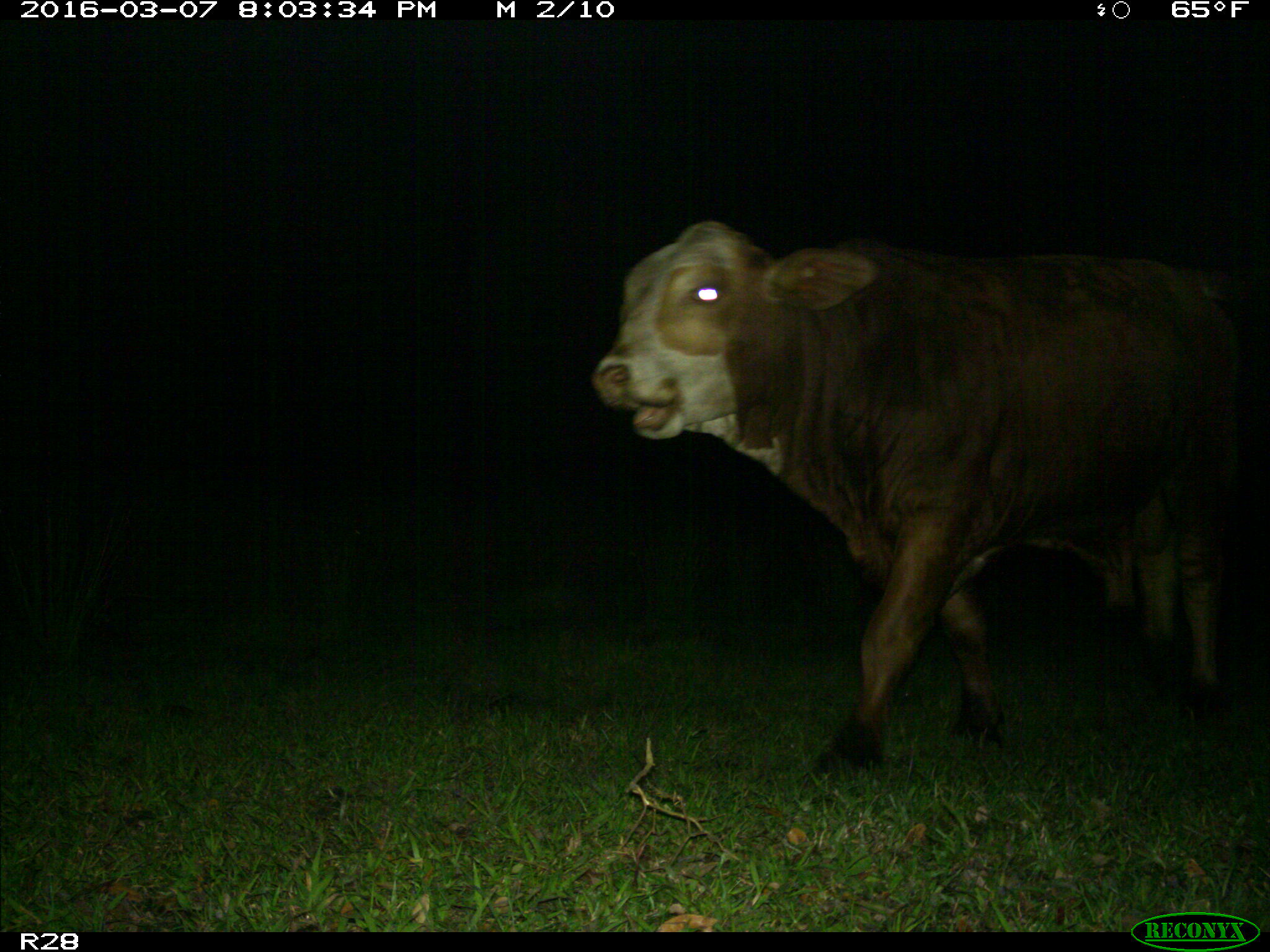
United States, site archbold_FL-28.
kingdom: Animalia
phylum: Chordata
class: Mammalia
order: Artiodactyla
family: Bovidae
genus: Bos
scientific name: Bos taurus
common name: domestic cow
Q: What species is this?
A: Bos taurus (domestic cow).